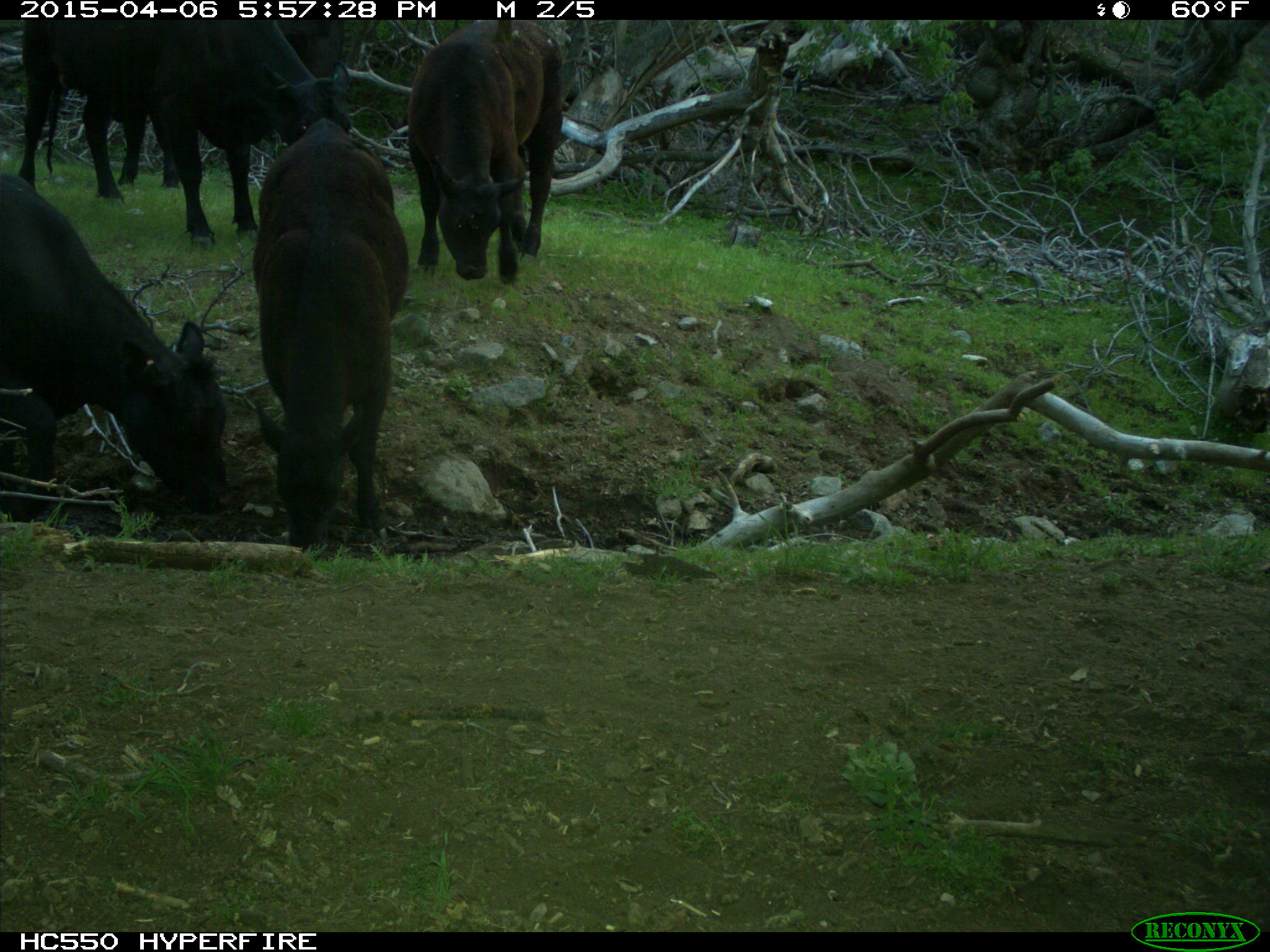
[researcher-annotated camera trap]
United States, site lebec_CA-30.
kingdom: Animalia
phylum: Chordata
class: Mammalia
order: Artiodactyla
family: Bovidae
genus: Bos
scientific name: Bos taurus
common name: domestic cow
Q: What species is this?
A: Bos taurus (domestic cow).